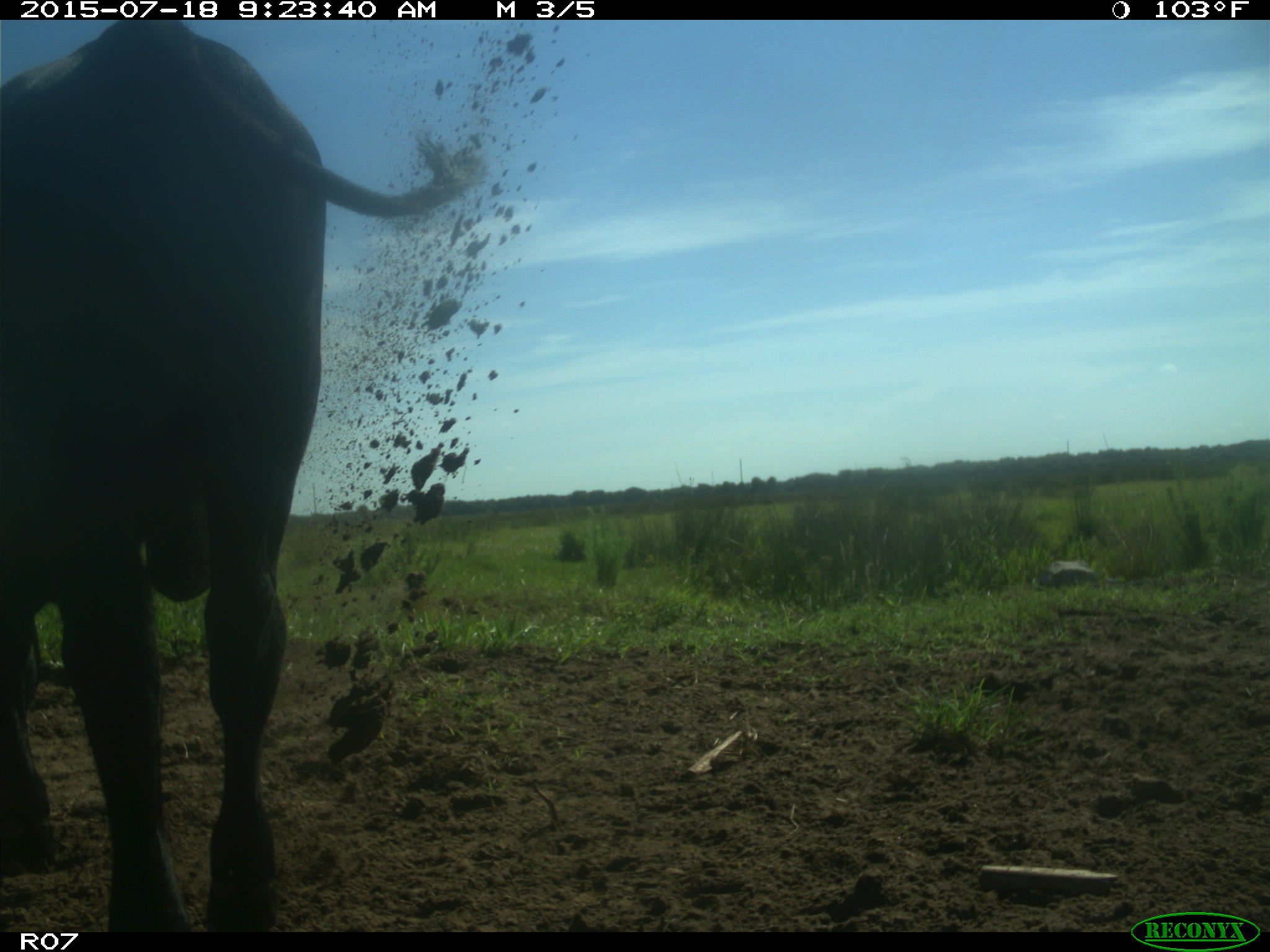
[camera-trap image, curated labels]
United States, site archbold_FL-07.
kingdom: Animalia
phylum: Chordata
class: Mammalia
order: Artiodactyla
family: Bovidae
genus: Bos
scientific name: Bos taurus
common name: domestic cow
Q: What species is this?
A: Bos taurus (domestic cow).